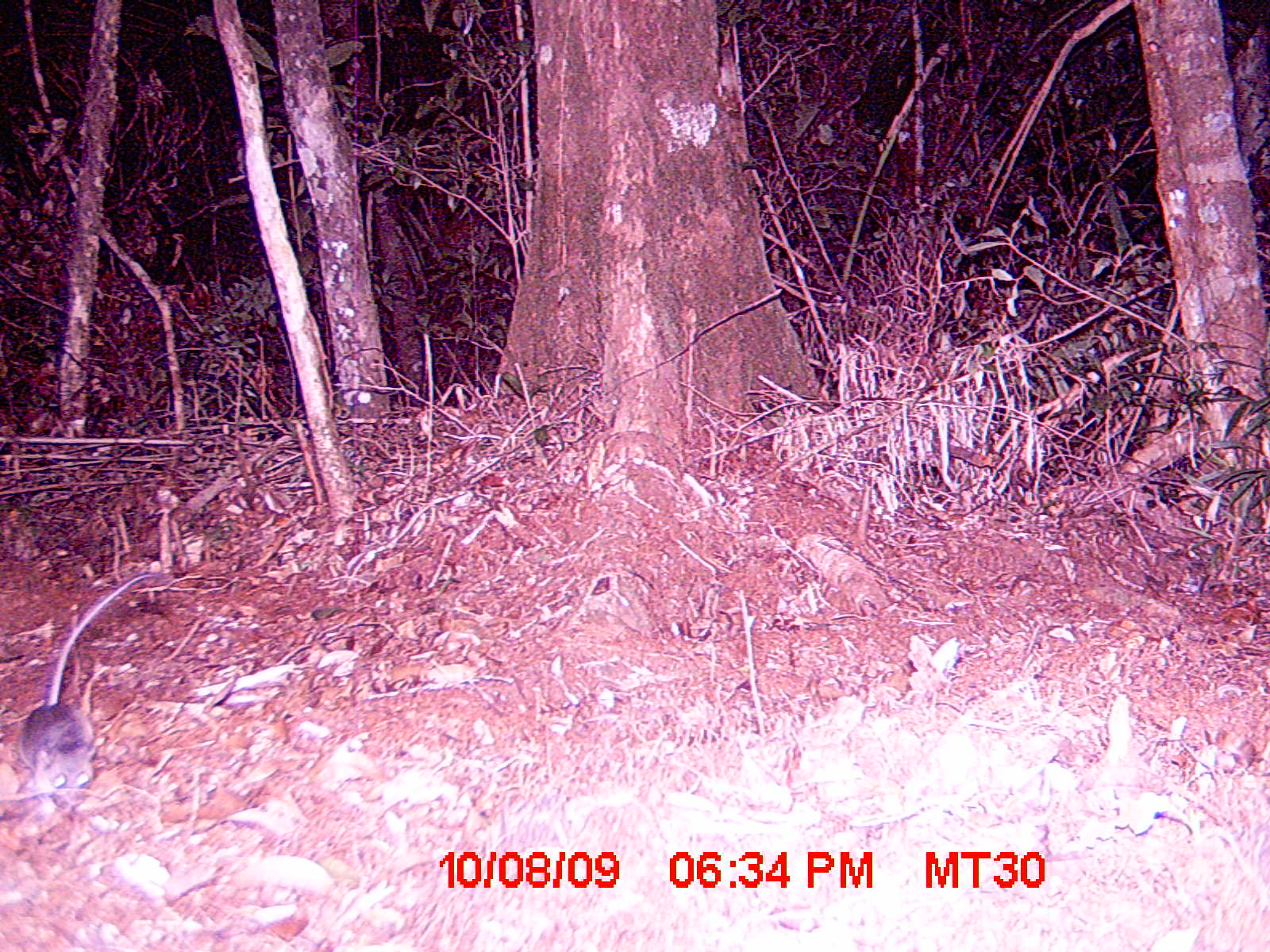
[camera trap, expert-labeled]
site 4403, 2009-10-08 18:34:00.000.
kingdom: Animalia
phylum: Chordata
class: Mammalia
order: Rodentia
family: Nesomyidae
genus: Eliurus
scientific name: Eliurus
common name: eliurus rat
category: eliurus sp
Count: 1.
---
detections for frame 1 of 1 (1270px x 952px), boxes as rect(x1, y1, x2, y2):
eliurus sp: rect(17, 568, 162, 789)